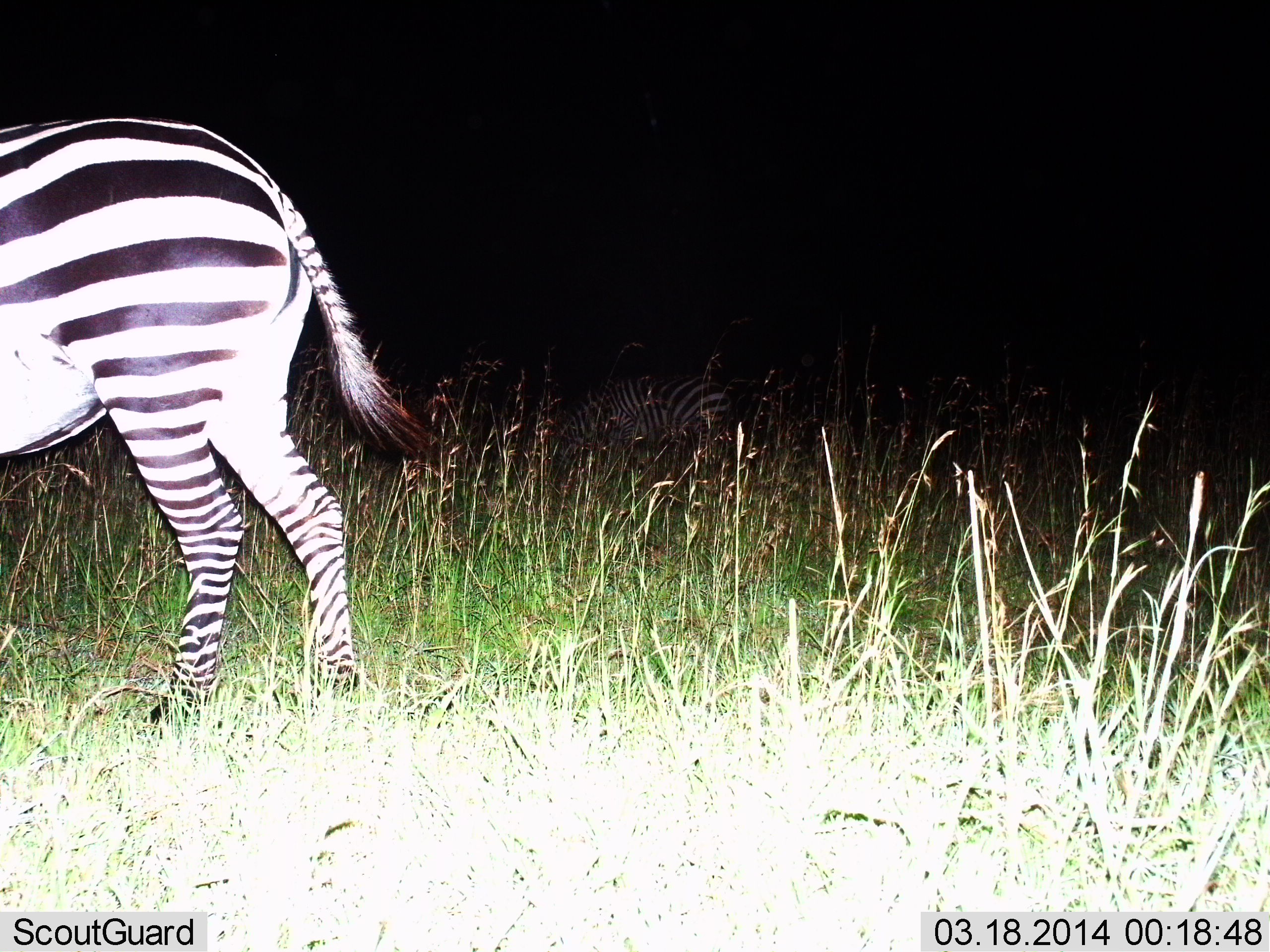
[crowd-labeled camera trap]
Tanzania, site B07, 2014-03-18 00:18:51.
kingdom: Animalia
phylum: Chordata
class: Mammalia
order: Perissodactyla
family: Equidae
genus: Equus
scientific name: Equus quagga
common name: plains zebra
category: zebra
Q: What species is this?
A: Zebra (plains zebra) (Equus quagga).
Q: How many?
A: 2.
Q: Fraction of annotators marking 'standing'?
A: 50%.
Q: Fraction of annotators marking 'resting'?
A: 0%.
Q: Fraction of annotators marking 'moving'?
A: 40%.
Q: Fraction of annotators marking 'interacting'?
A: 0%.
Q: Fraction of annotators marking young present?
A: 0%.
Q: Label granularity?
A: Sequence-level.